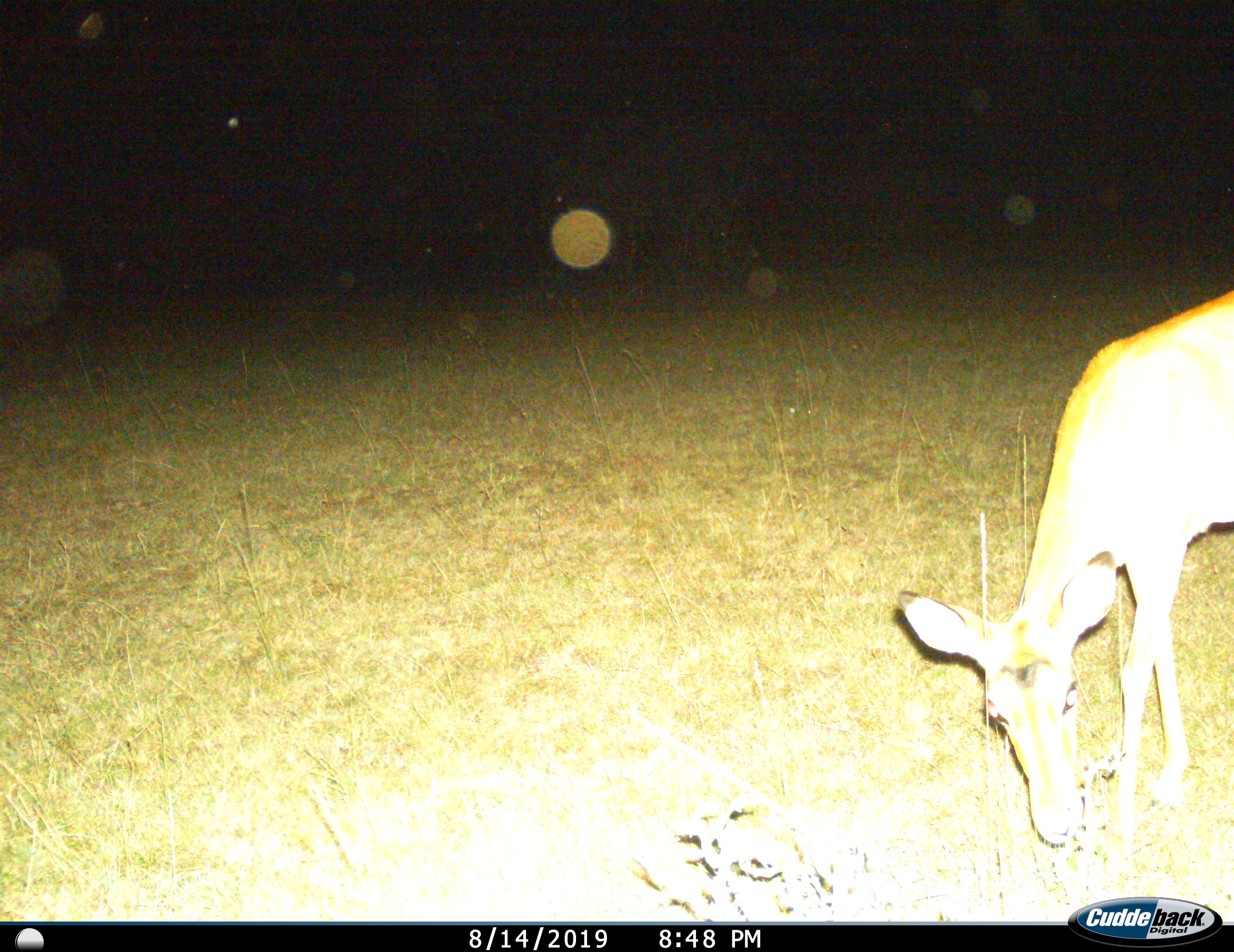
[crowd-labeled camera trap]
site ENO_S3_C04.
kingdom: Animalia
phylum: Chordata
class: Mammalia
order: Artiodactyla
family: Bovidae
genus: Aepyceros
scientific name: Aepyceros melampus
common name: impala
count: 1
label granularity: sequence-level